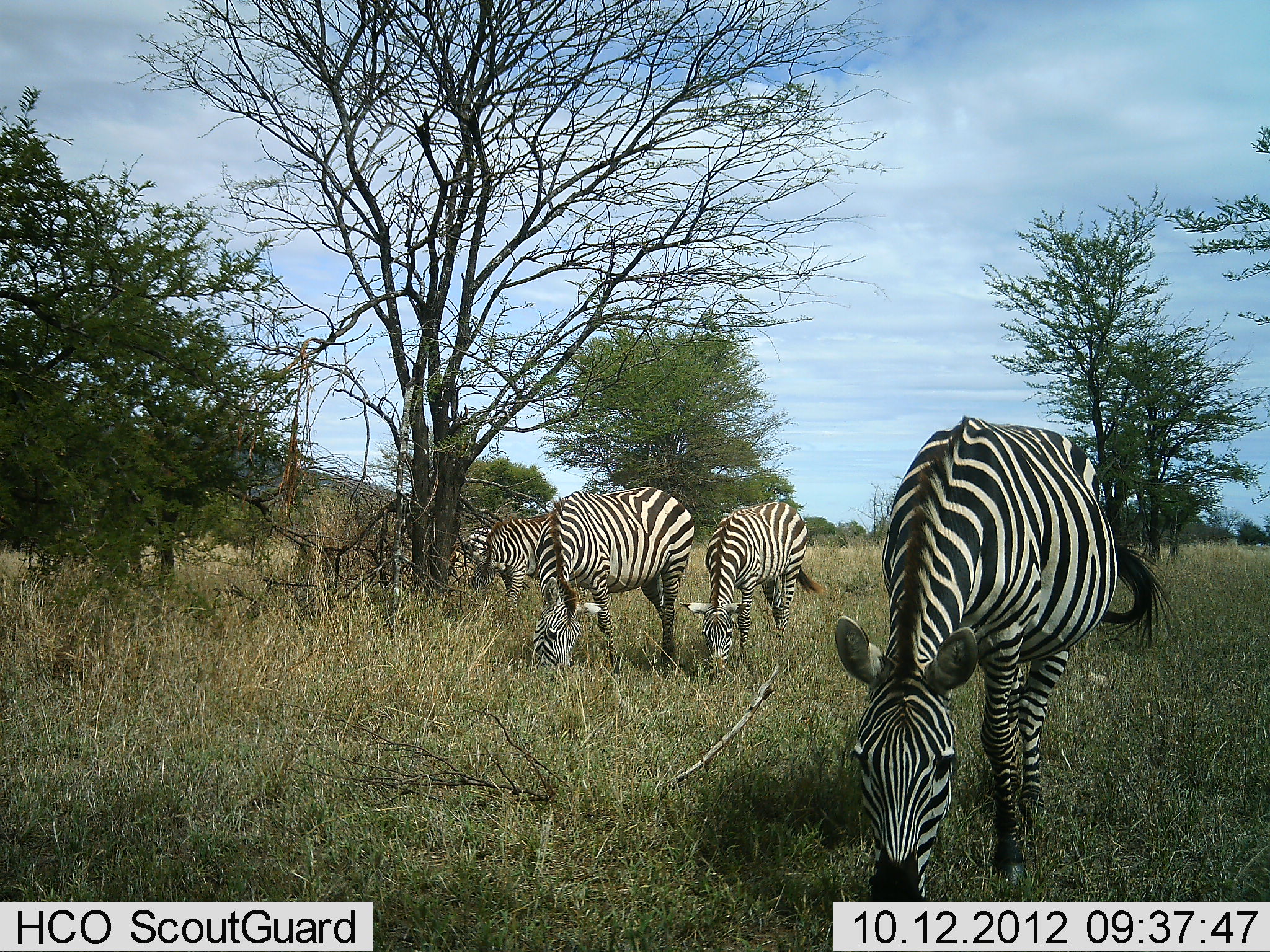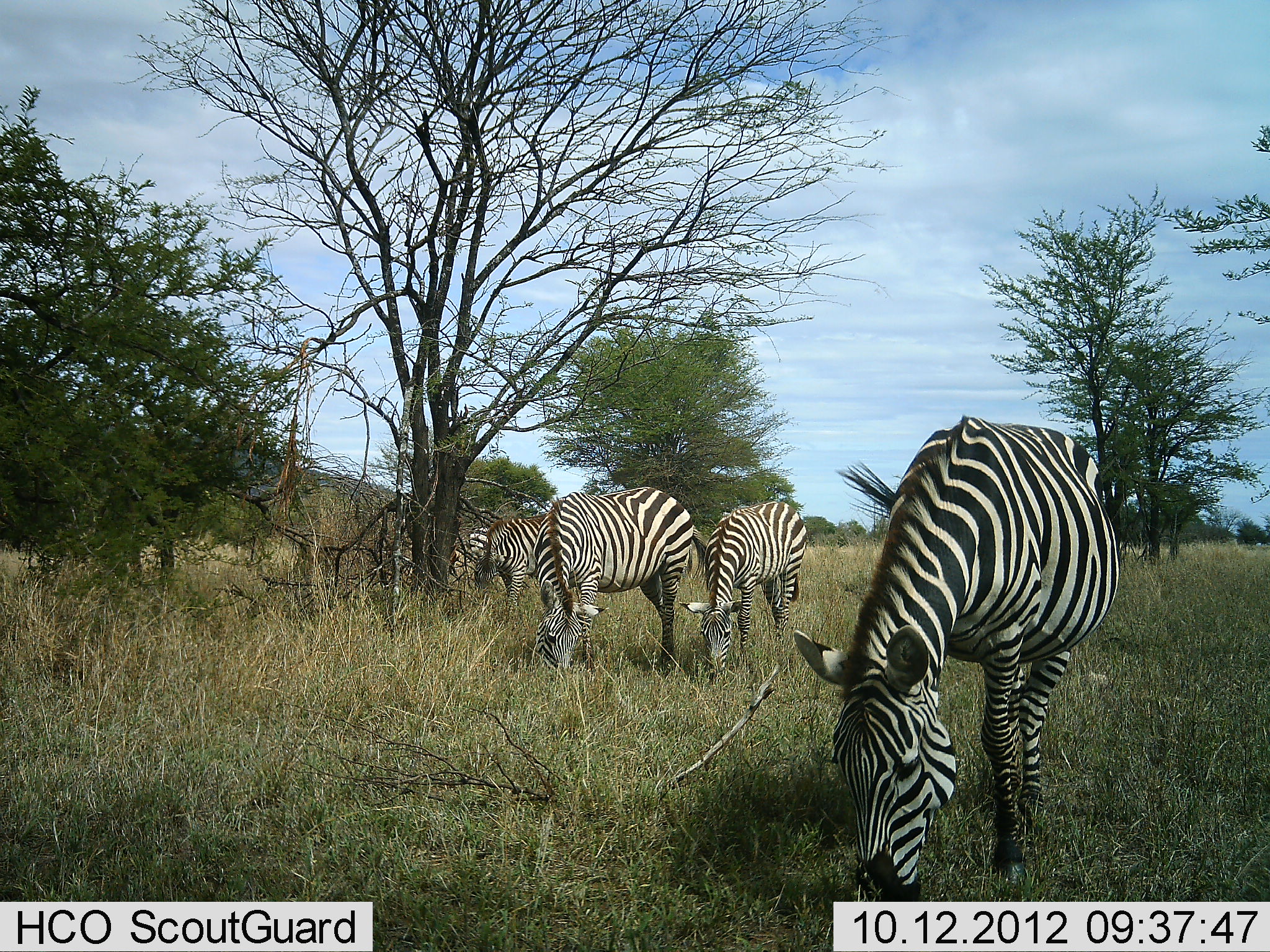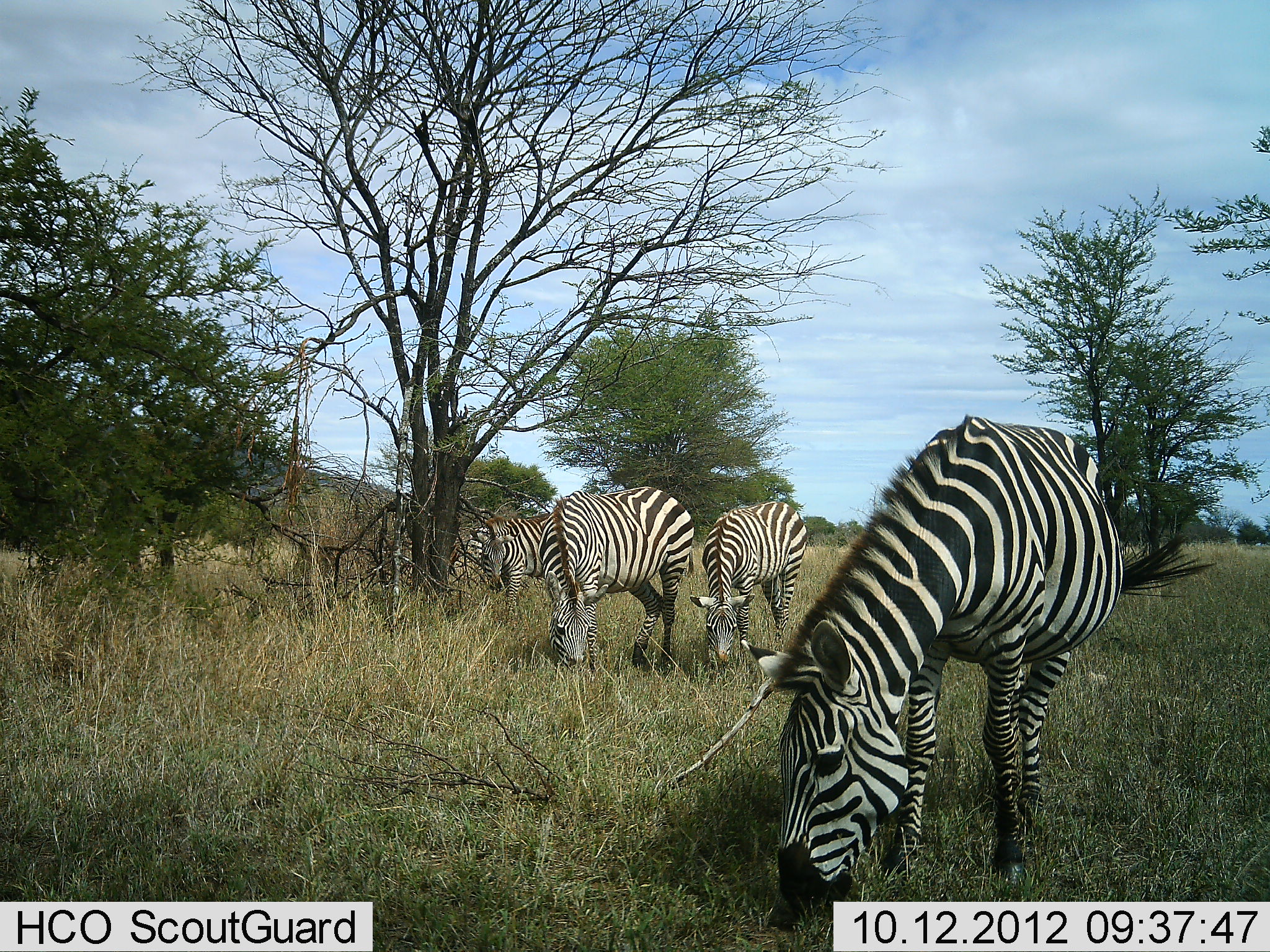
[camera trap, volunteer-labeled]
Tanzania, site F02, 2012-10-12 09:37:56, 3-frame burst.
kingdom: Animalia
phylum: Chordata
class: Mammalia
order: Perissodactyla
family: Equidae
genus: Equus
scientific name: Equus quagga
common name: plains zebra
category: zebra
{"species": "zebra (plains zebra) (Equus quagga)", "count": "5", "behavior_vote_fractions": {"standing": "20%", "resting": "0%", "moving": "10%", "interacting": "0%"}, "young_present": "30%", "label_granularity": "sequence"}